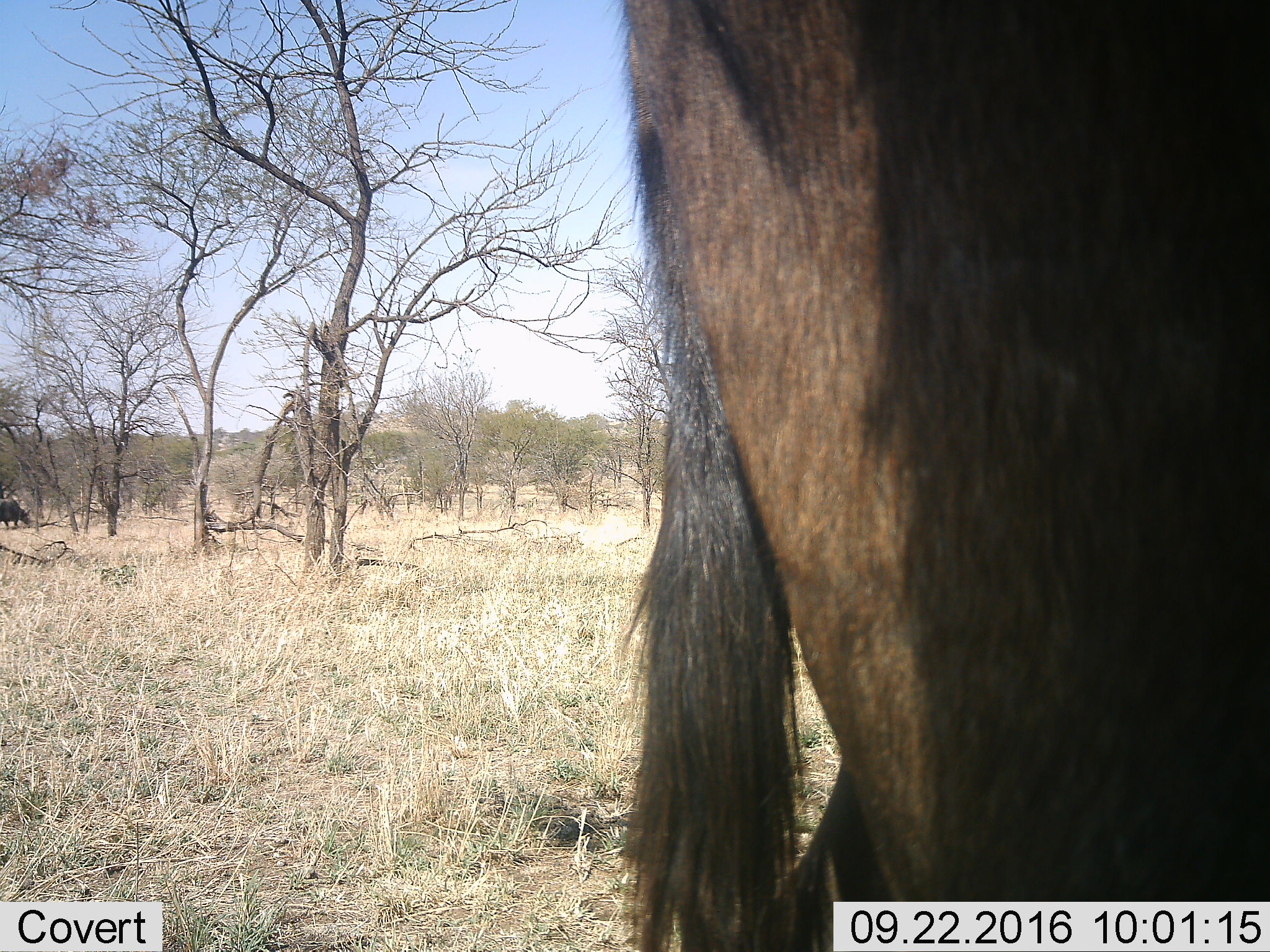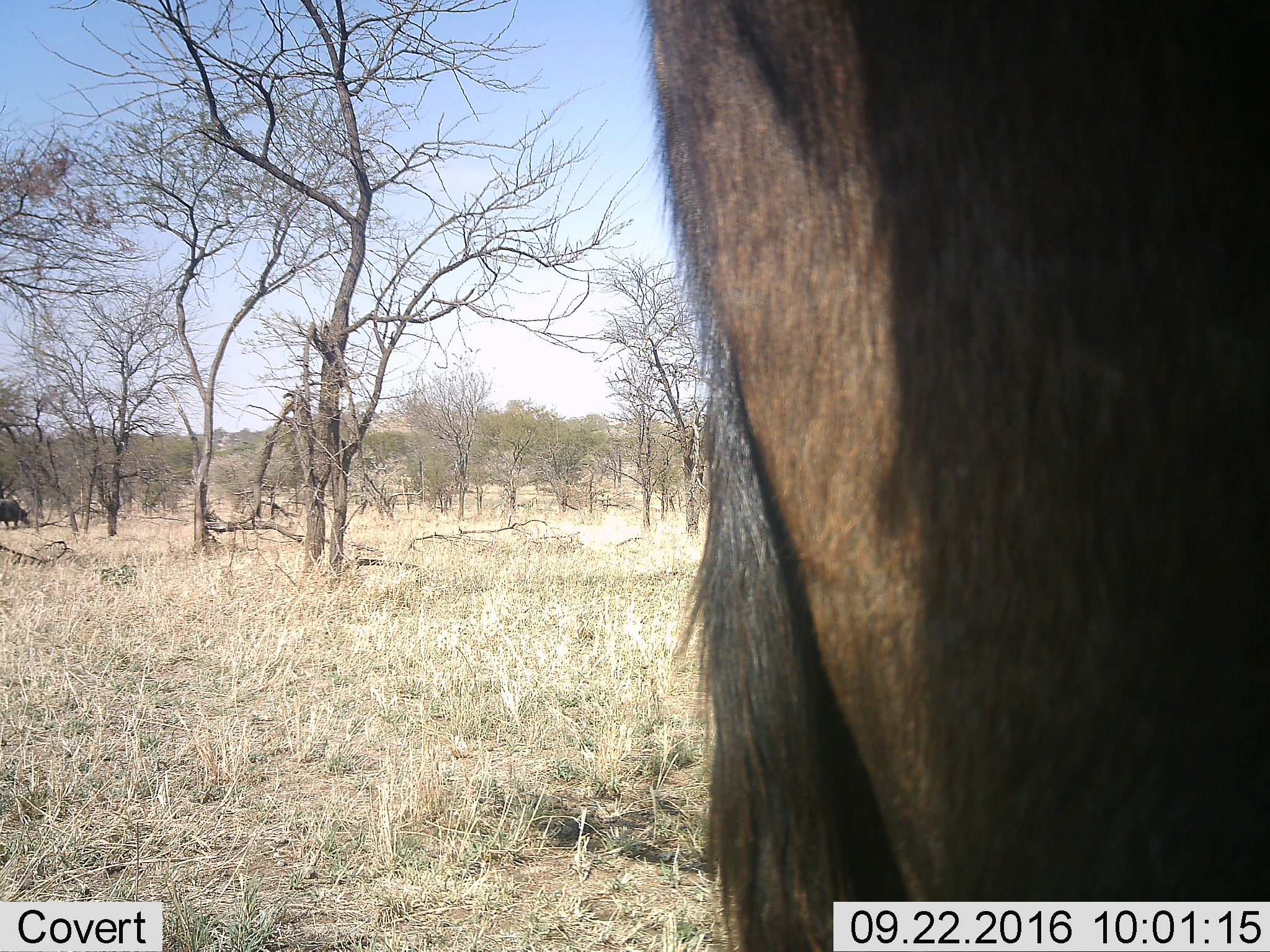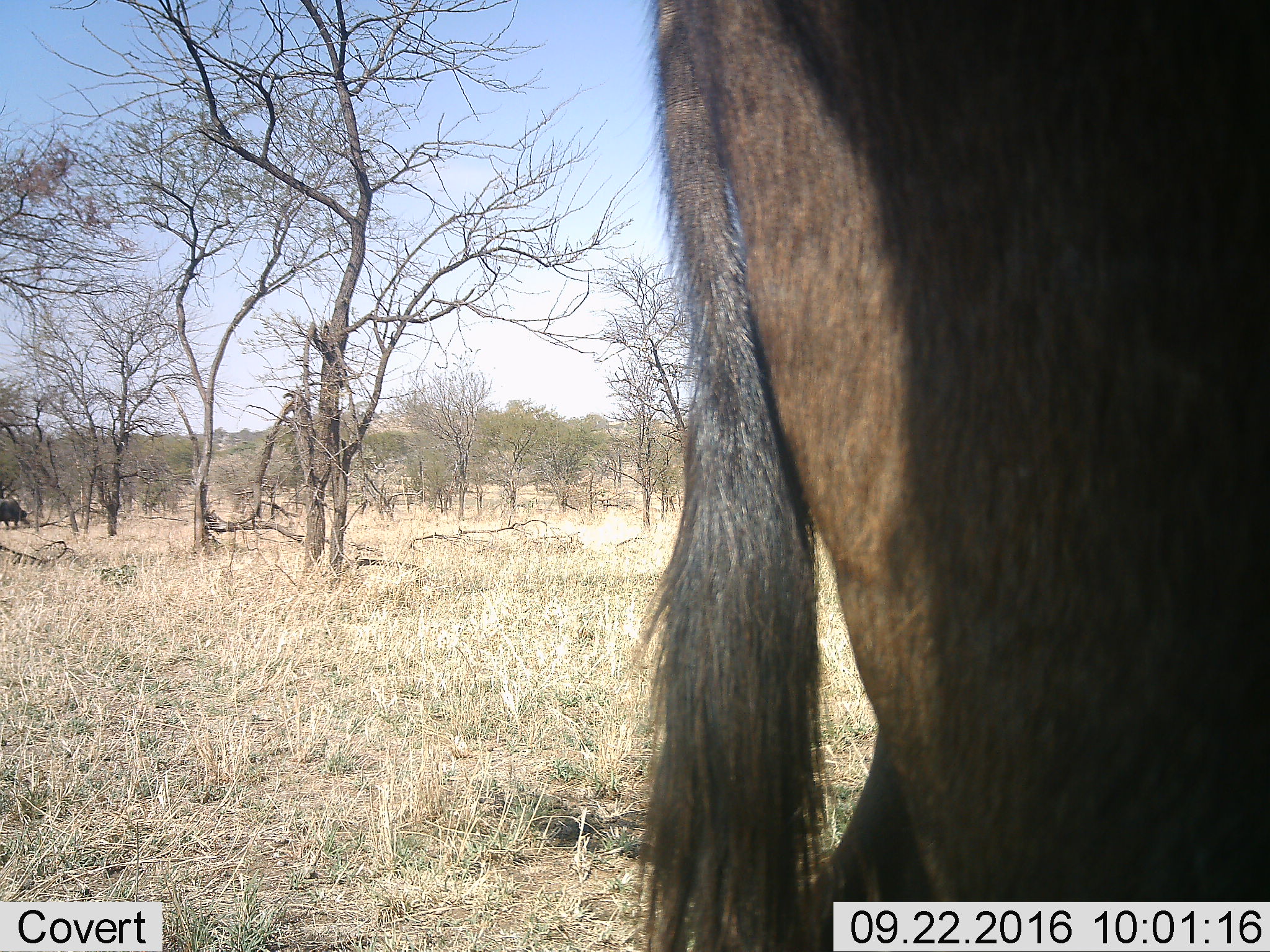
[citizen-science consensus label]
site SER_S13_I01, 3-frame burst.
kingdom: Animalia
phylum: Chordata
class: Mammalia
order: Artiodactyla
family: Bovidae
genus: Connochaetes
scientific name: Connochaetes taurinus taurinus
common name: blue wildebeest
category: wildebeestblue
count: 2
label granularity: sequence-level